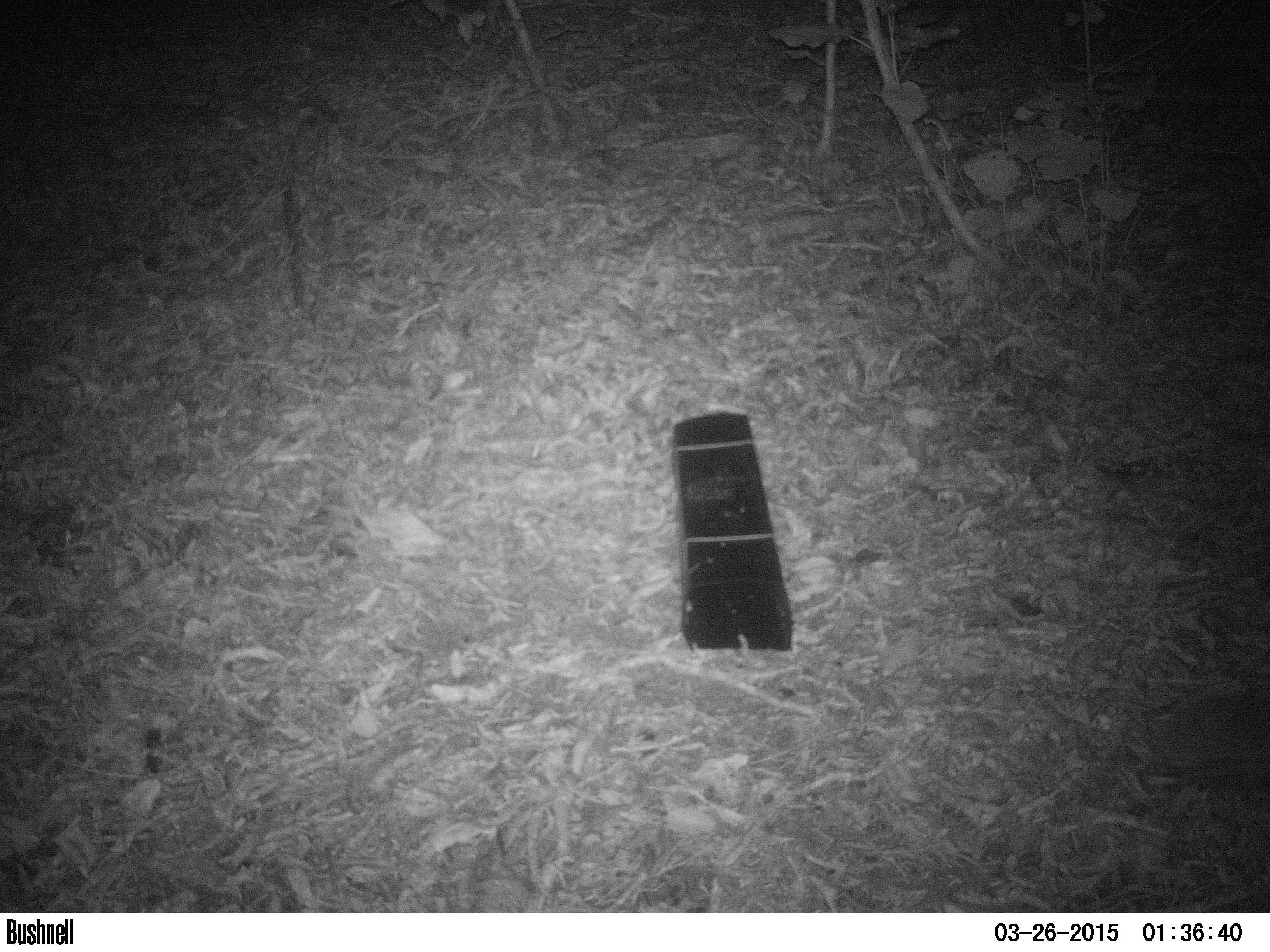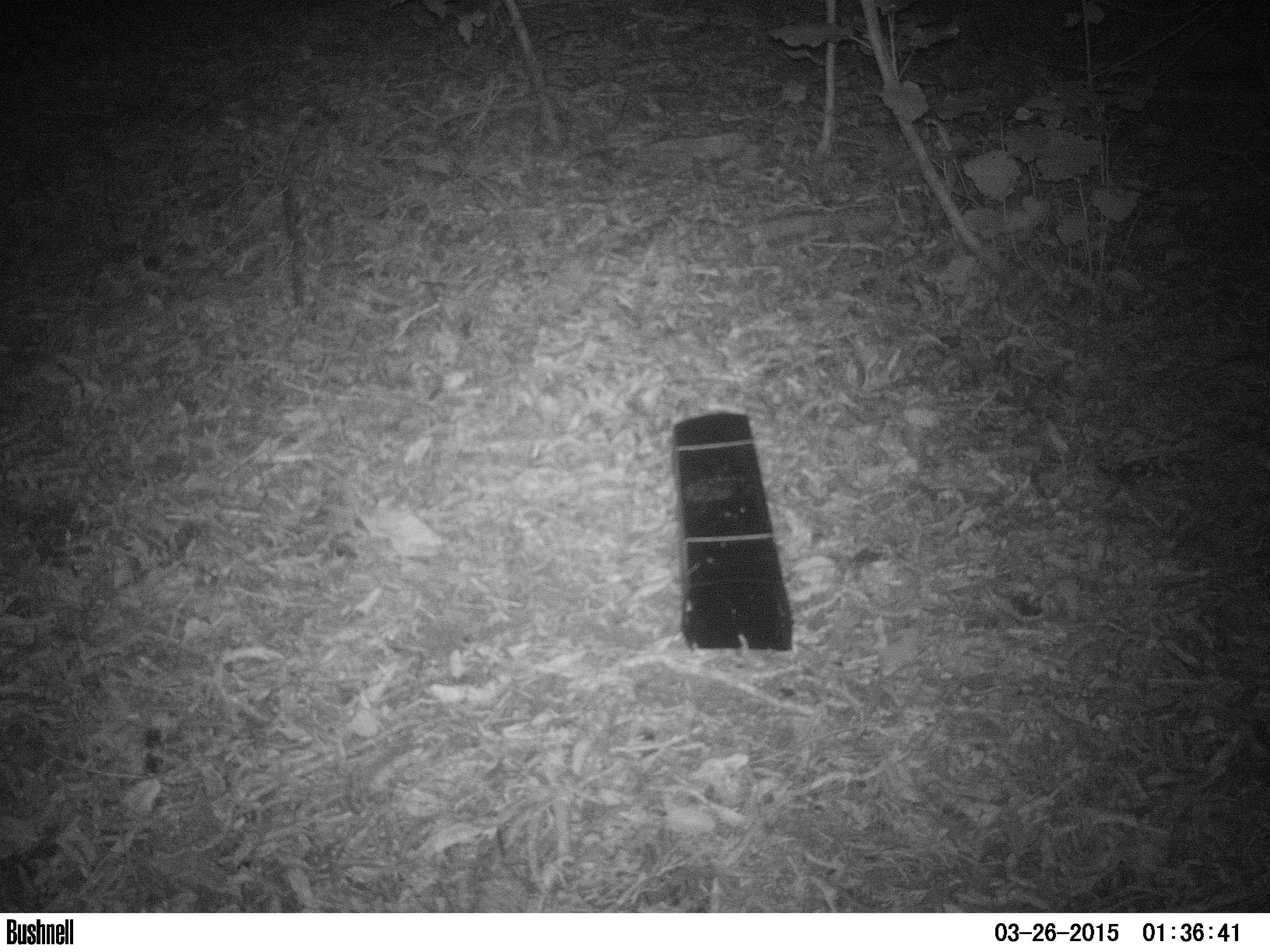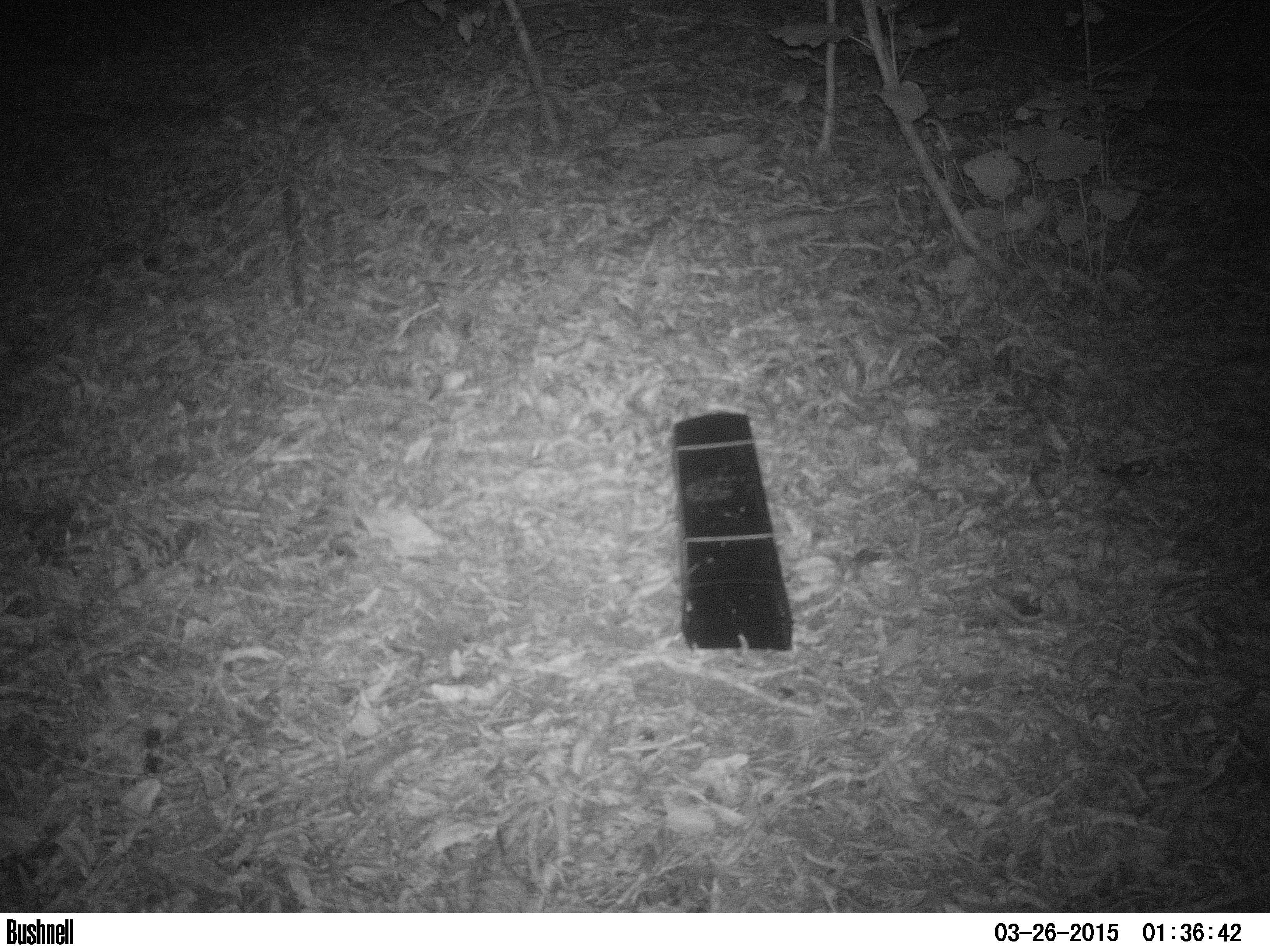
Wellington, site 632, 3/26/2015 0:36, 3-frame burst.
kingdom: Animalia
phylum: Chordata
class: Mammalia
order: Eulipotyphla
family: Erinaceidae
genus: Erinaceus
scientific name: Erinaceus europaeus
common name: hedgehog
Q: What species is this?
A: Hedgehog (Erinaceus europaeus).